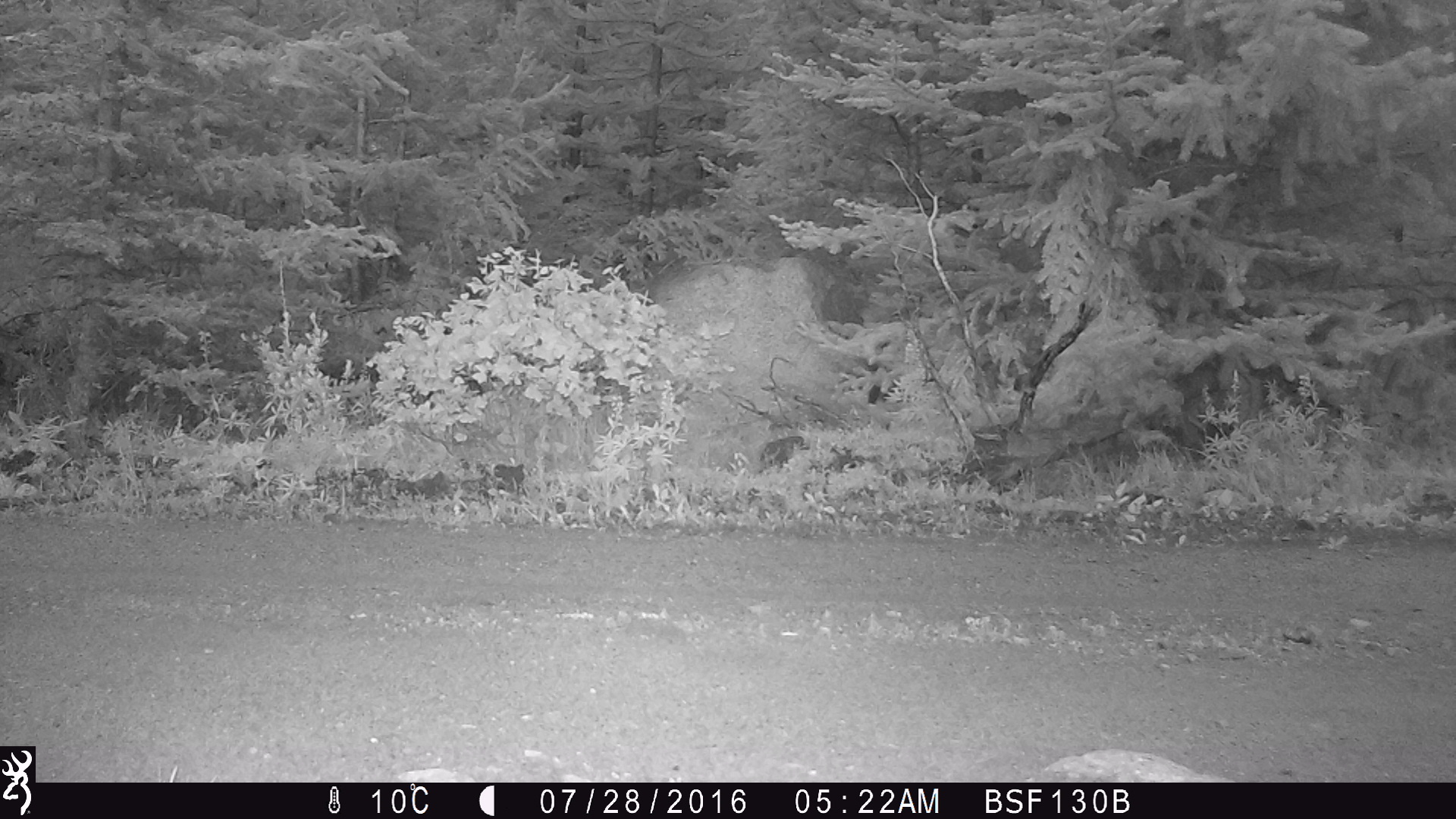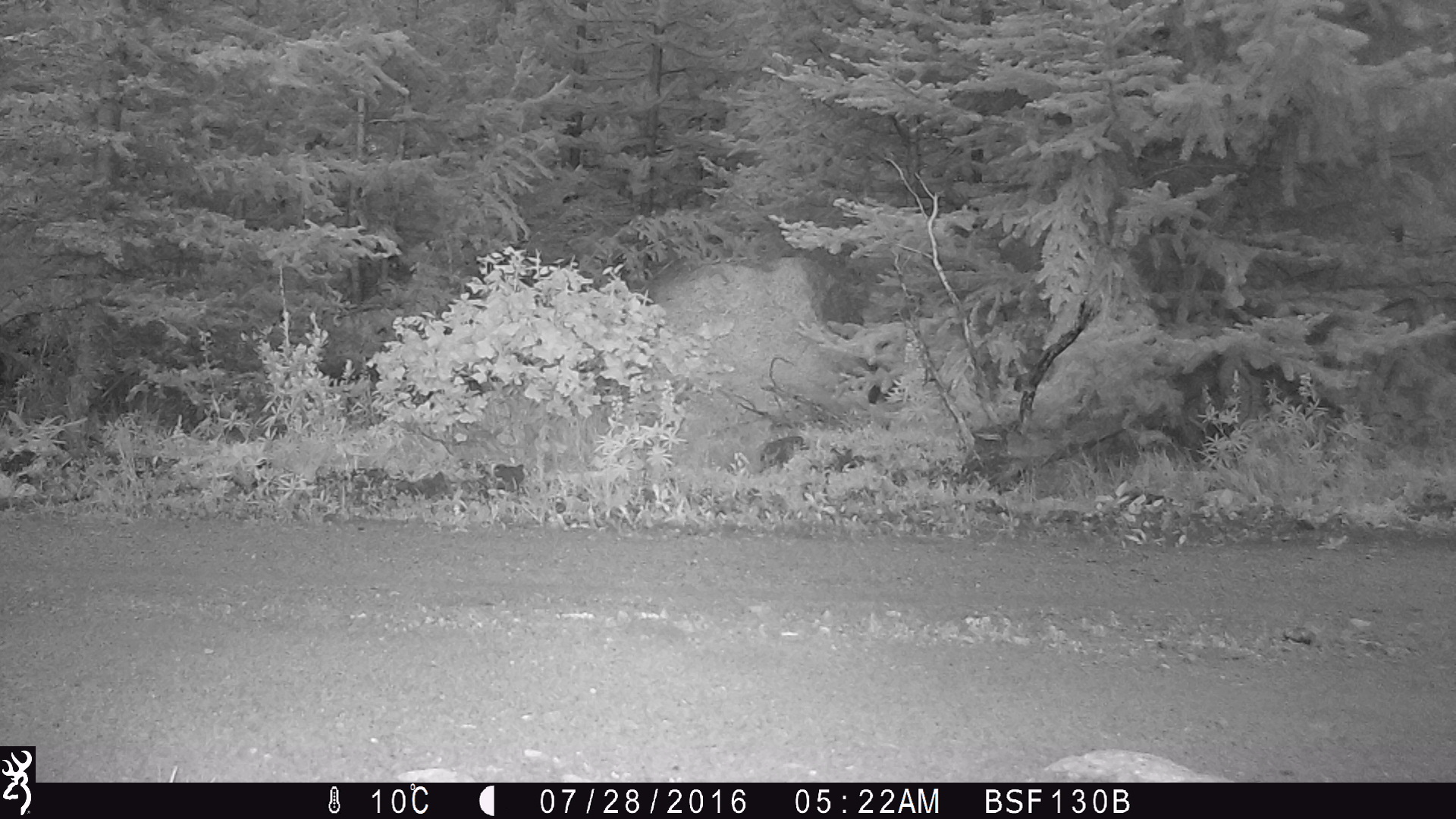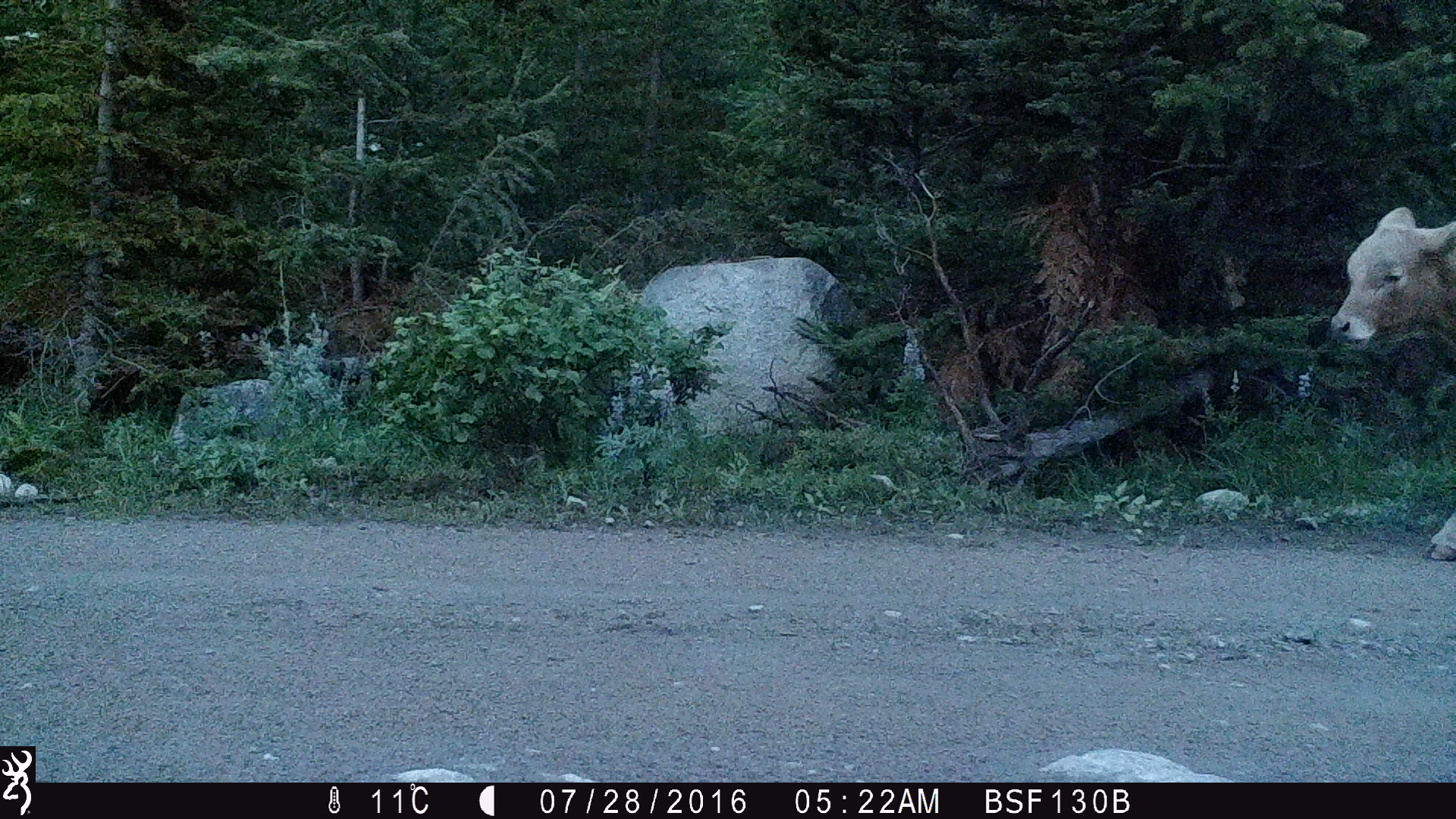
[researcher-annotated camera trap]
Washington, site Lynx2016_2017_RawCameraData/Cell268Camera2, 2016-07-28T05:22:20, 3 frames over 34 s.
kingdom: Animalia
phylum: Chordata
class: Mammalia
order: Artiodactyla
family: Bovidae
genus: Bos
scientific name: Bos taurus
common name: domestic cattle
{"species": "domestic cattle (Bos taurus)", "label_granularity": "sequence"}